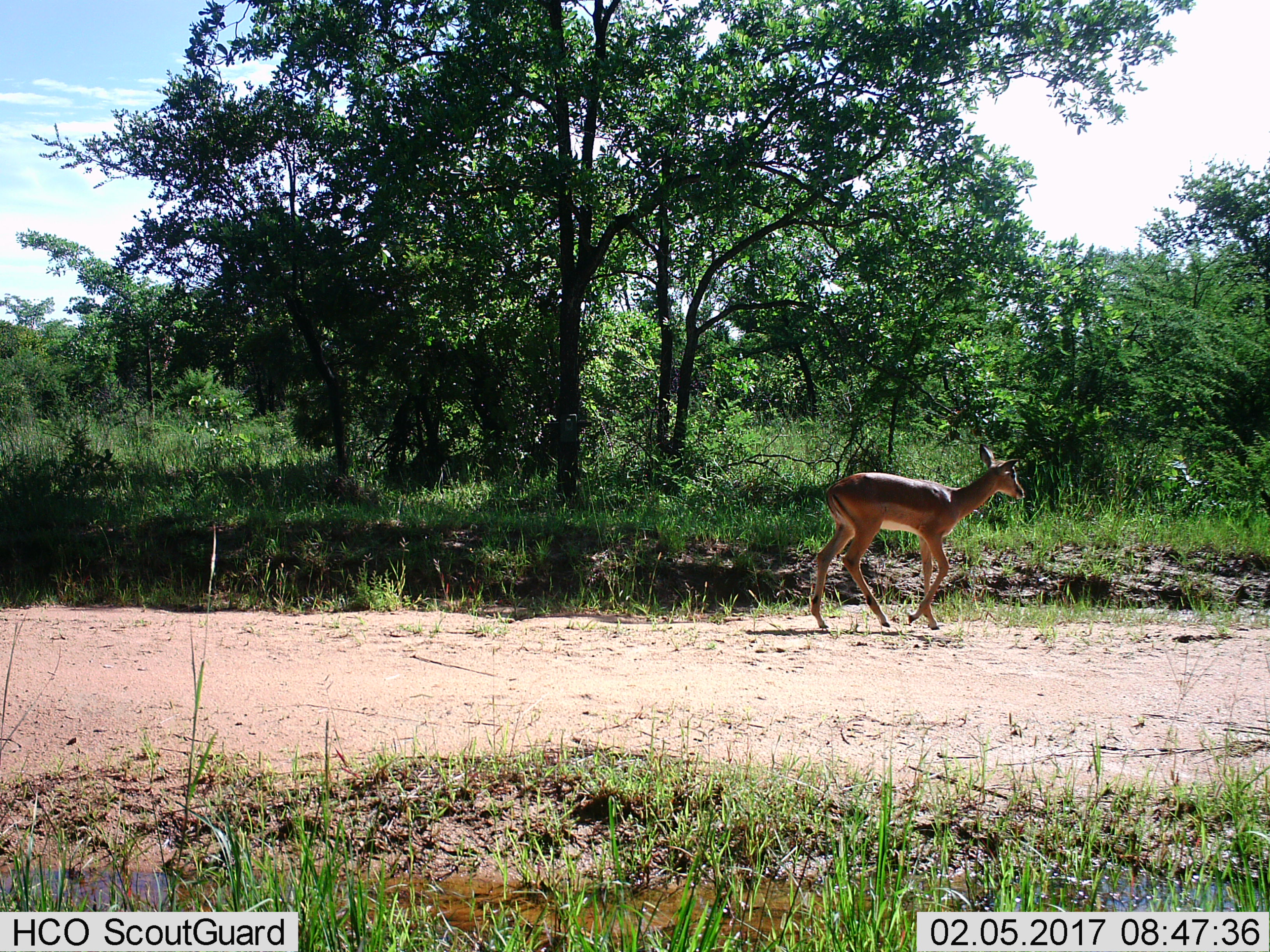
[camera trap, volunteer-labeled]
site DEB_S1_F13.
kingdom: Animalia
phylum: Chordata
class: Mammalia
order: Artiodactyla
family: Bovidae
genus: Aepyceros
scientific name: Aepyceros melampus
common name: impala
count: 1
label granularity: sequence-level